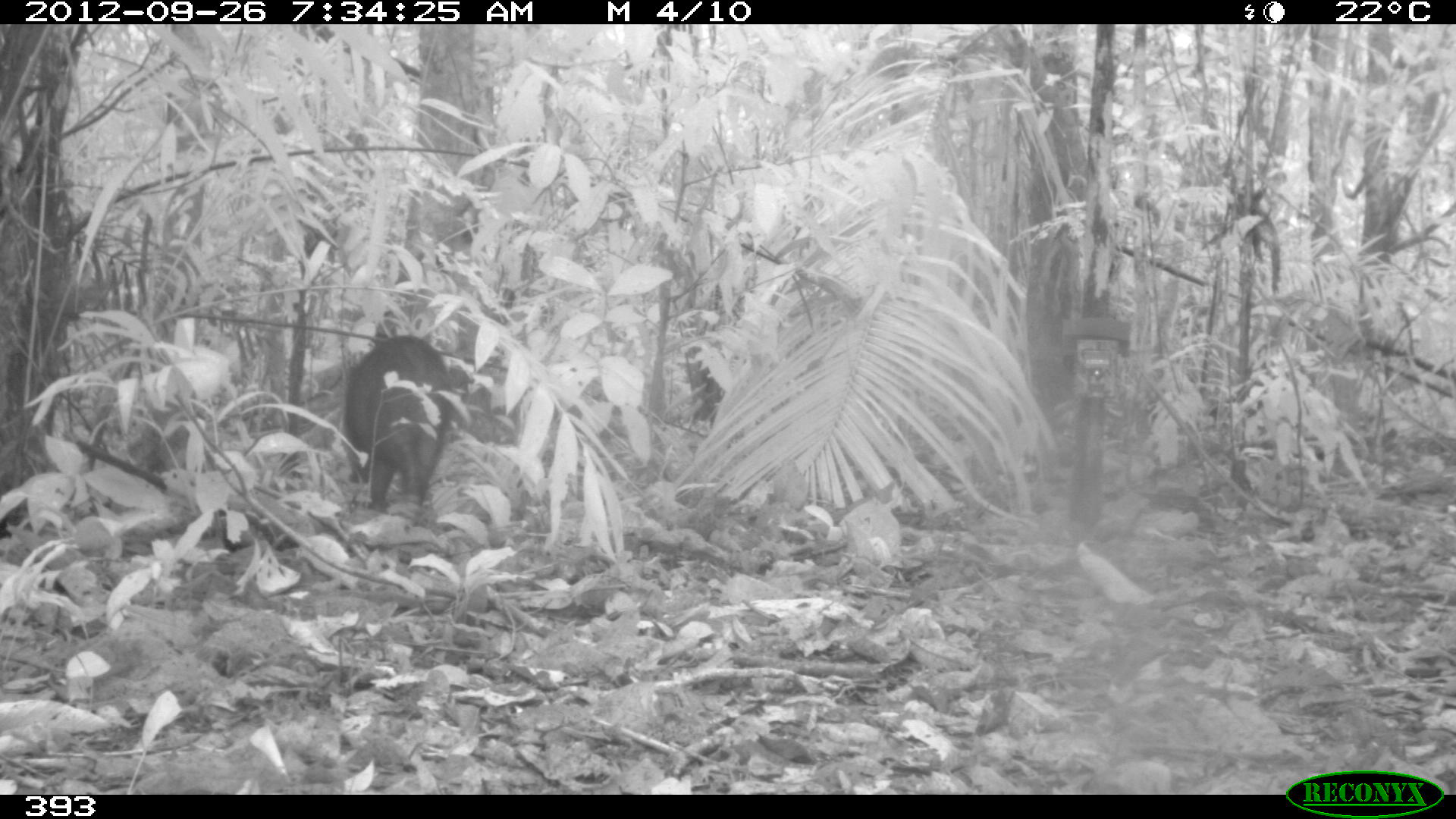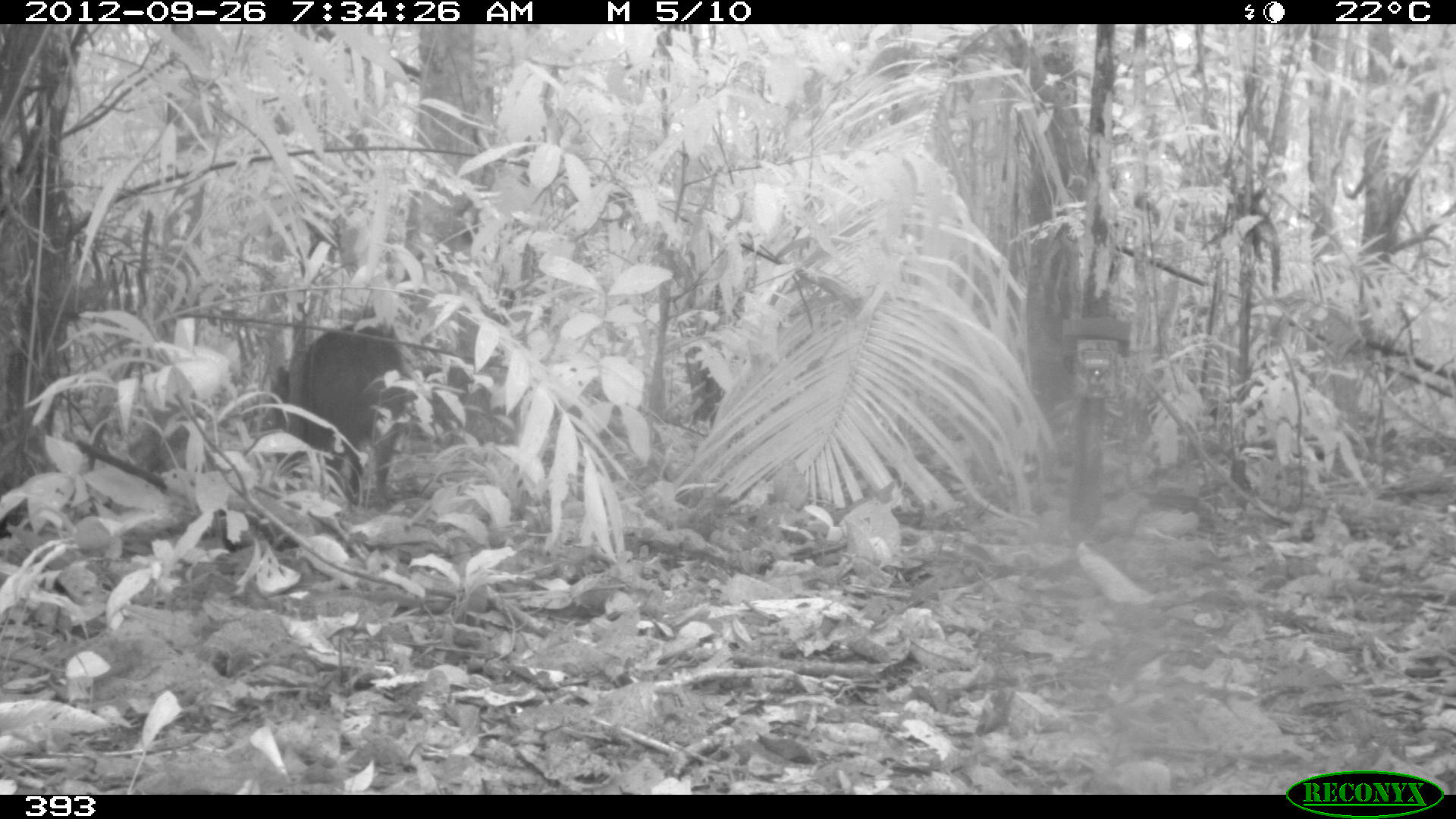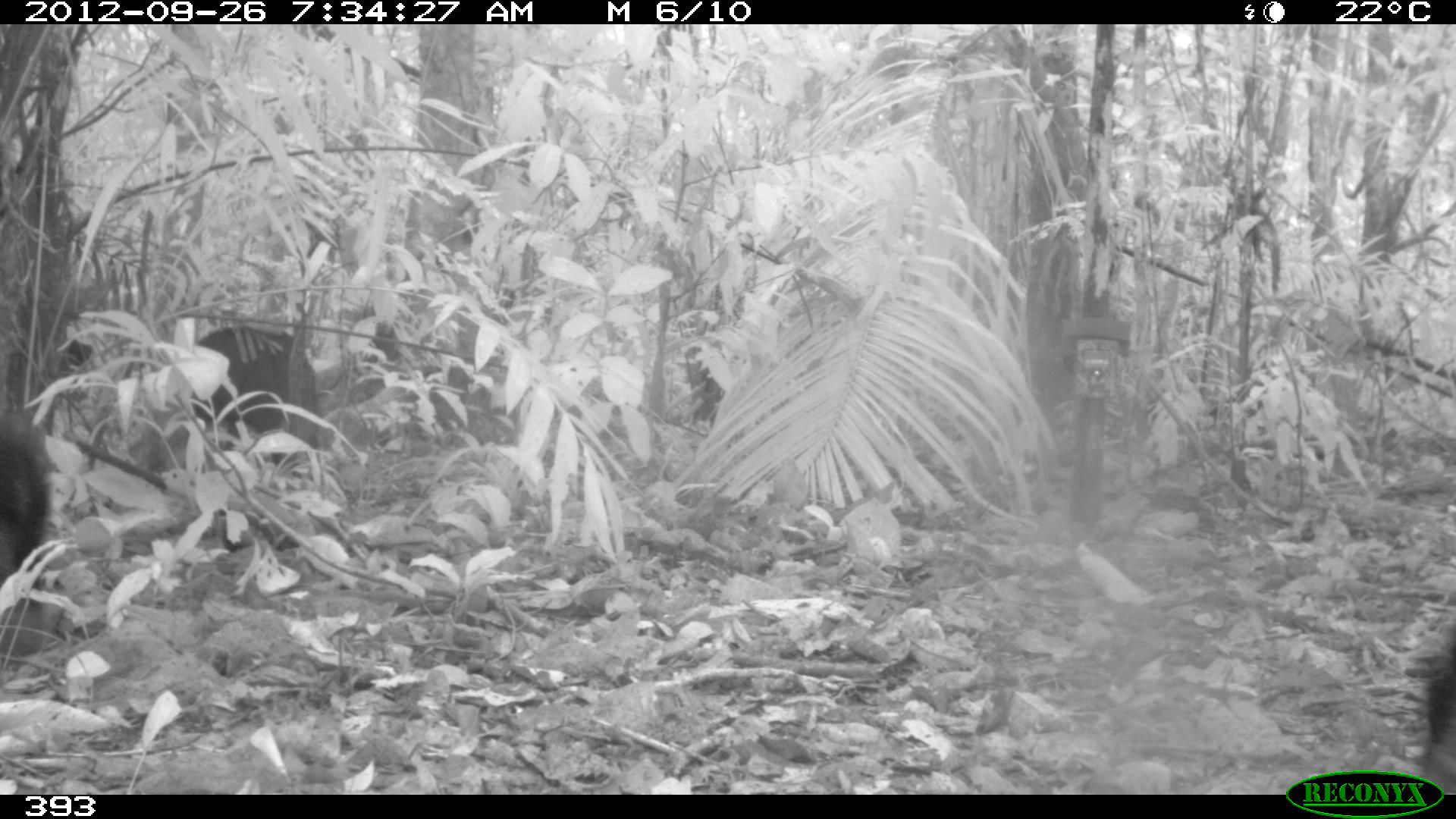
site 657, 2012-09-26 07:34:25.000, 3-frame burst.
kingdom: Animalia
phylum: Chordata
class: Mammalia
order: Artiodactyla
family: Tayassuidae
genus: Tayassu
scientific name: Tayassu pecari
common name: white-lipped peccary